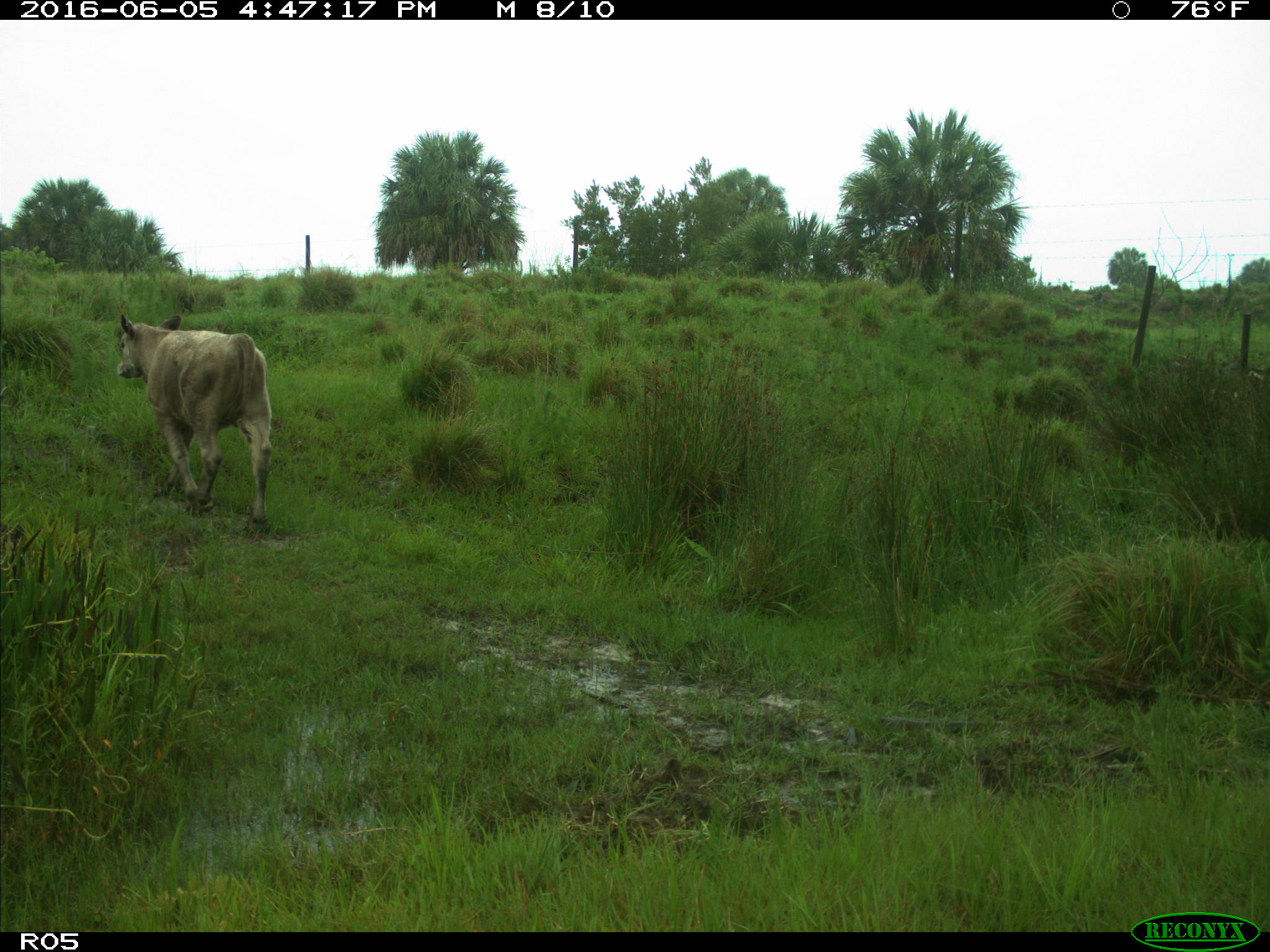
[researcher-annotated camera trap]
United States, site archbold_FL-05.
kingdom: Animalia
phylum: Chordata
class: Mammalia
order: Artiodactyla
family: Bovidae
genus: Bos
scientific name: Bos taurus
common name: domestic cow